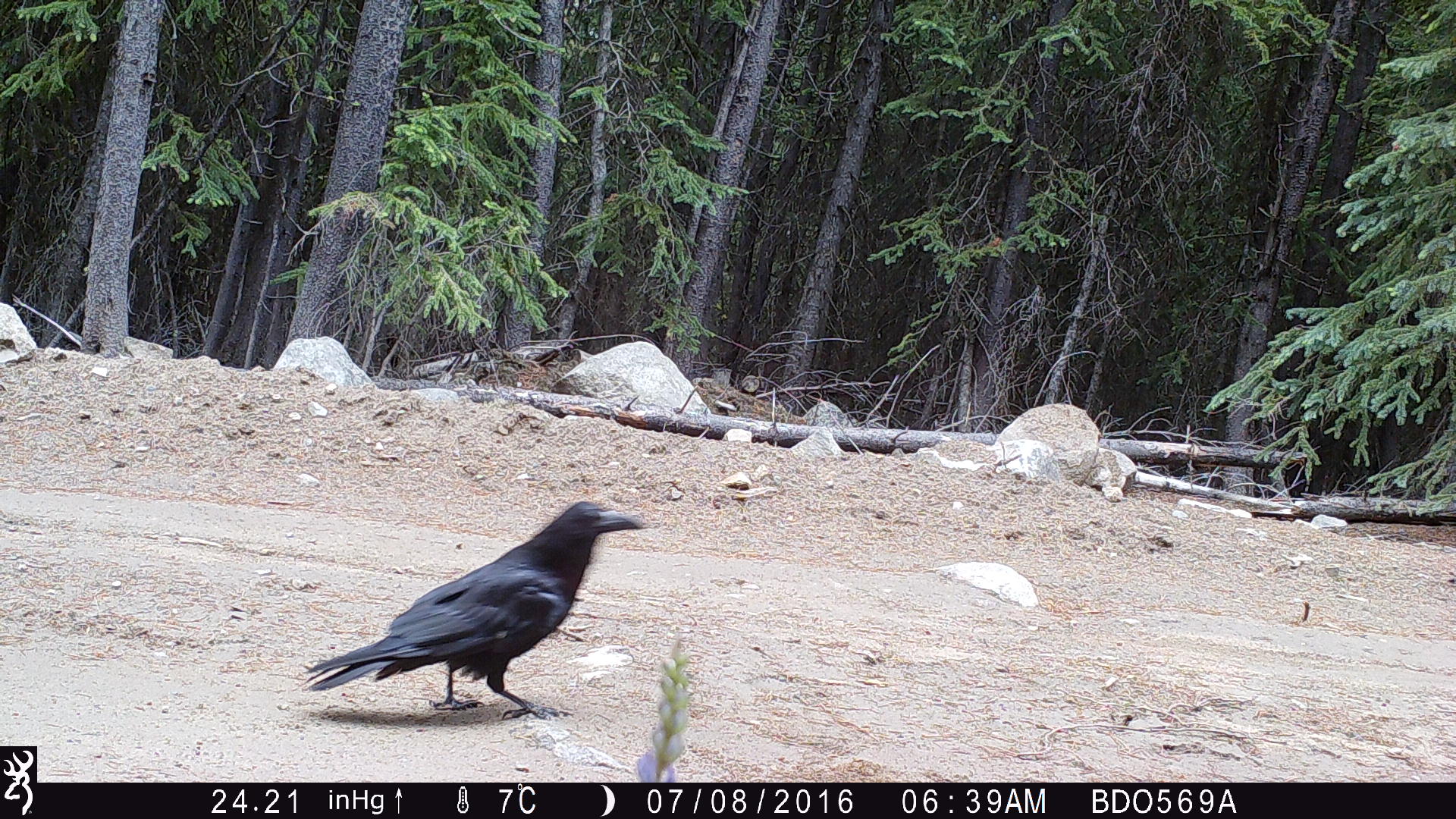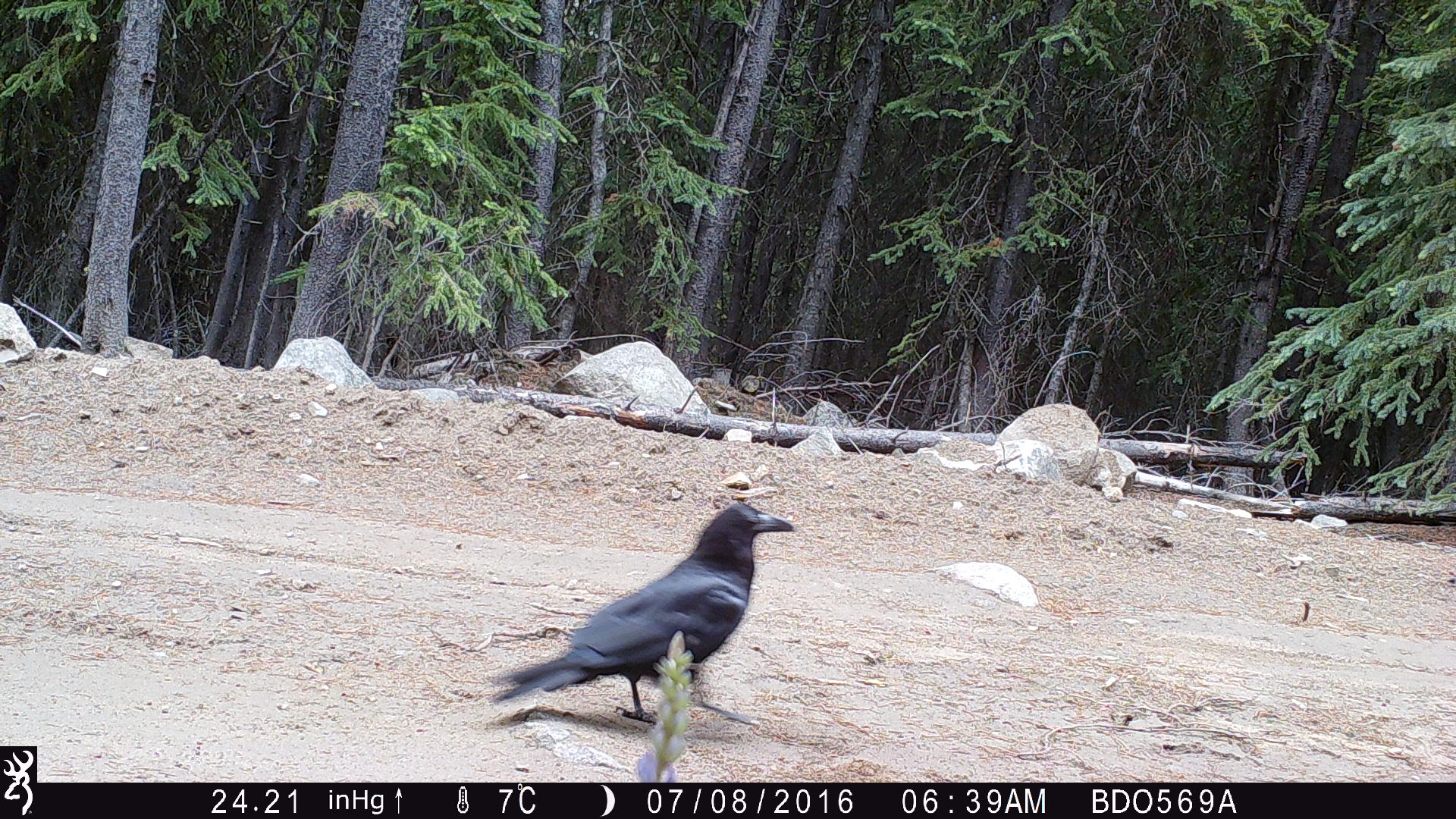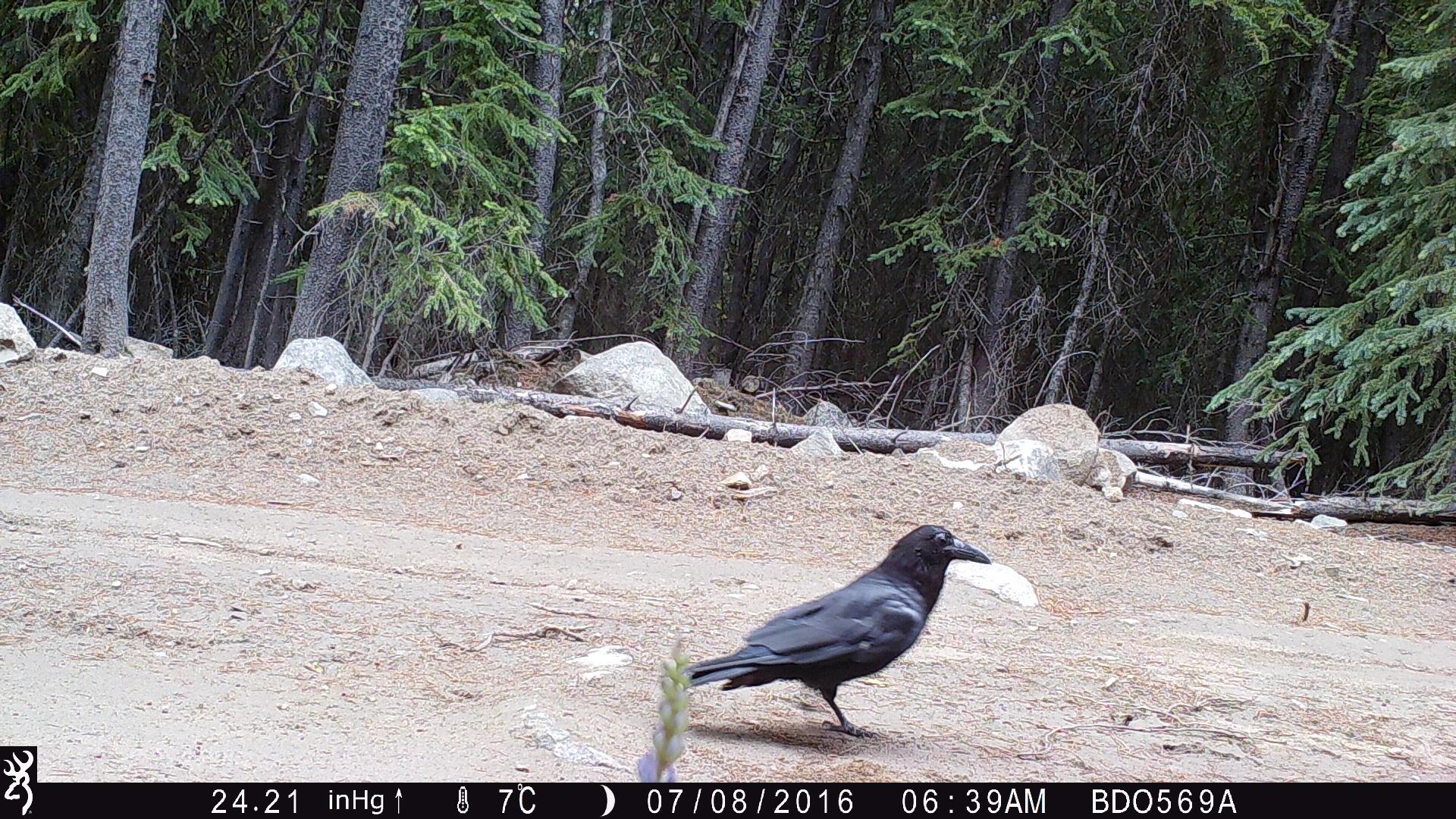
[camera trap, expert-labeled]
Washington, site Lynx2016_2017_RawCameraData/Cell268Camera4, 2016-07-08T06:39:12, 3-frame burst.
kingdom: Animalia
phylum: Chordata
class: Aves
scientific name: Aves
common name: birds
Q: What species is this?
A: Aves (birds).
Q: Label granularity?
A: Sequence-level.